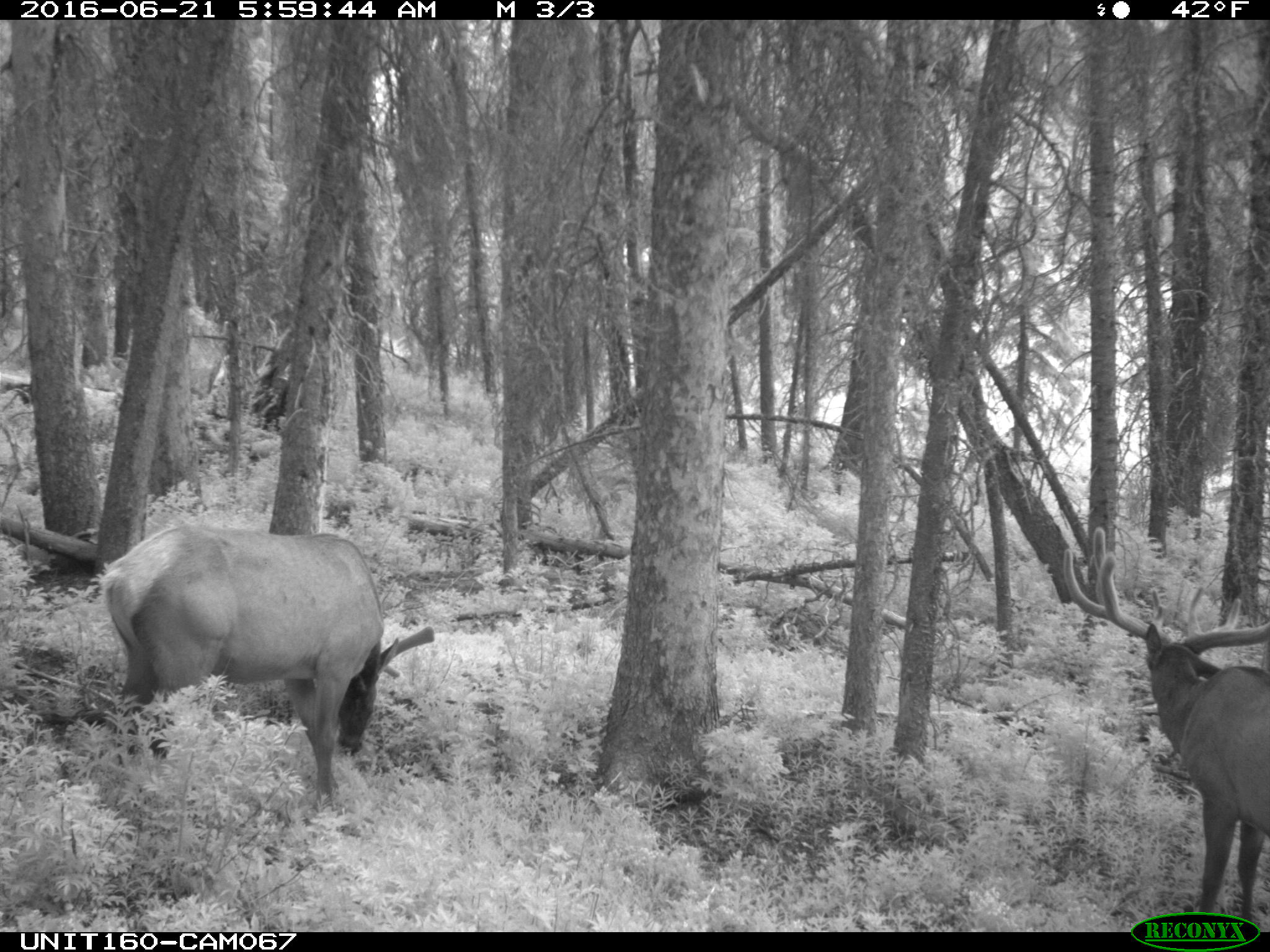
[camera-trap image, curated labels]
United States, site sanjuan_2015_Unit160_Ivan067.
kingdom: Animalia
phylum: Chordata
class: Mammalia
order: Artiodactyla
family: Cervidae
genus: Cervus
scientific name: Cervus elaphus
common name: red deer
Cervus elaphus (red deer).